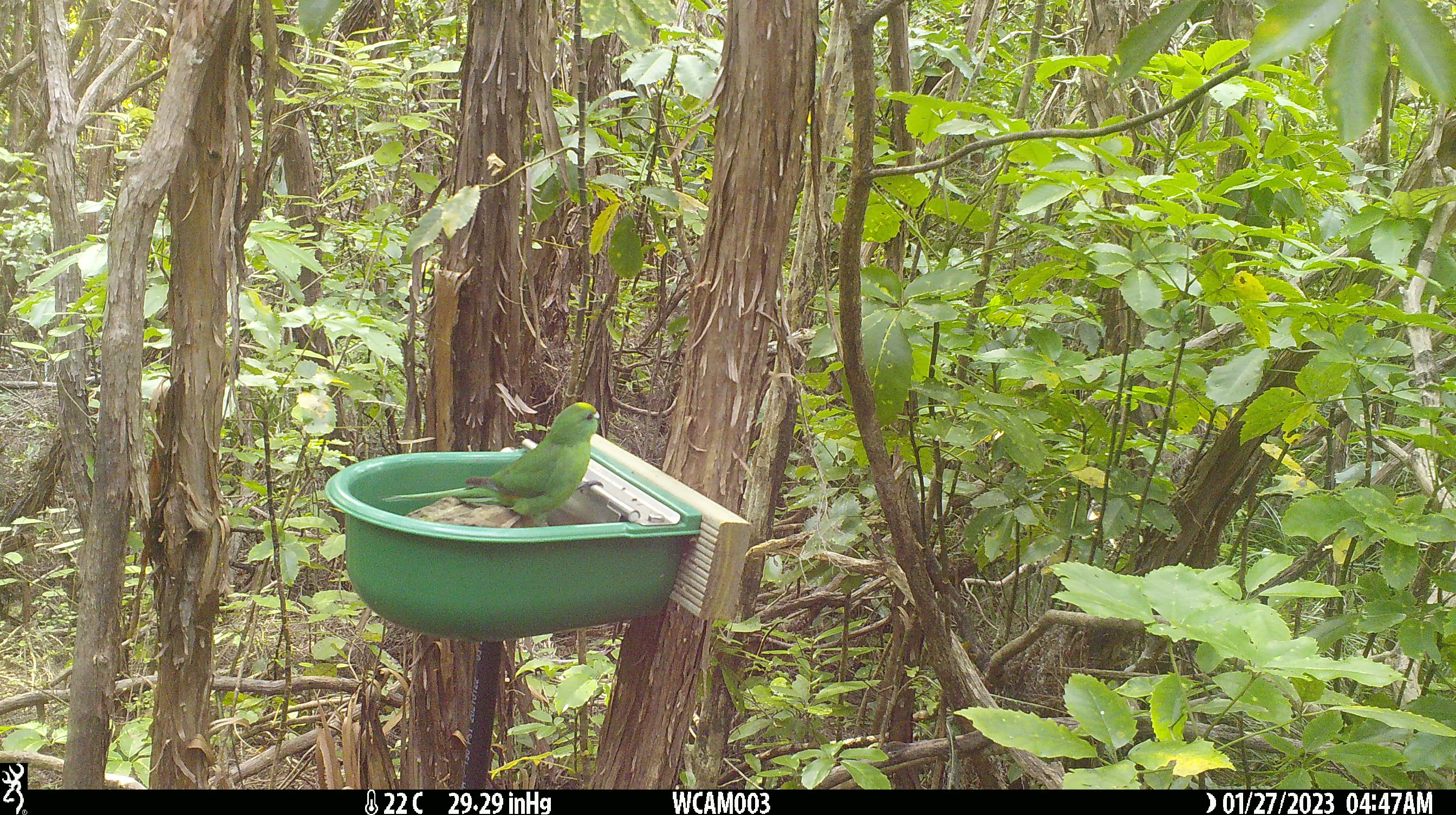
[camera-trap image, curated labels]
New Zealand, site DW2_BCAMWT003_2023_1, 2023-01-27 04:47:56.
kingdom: Animalia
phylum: Chordata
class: Aves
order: Psittaciformes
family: Psittaculidae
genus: Cyanoramphus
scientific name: Cyanoramphus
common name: parakeet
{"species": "parakeet (Cyanoramphus)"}